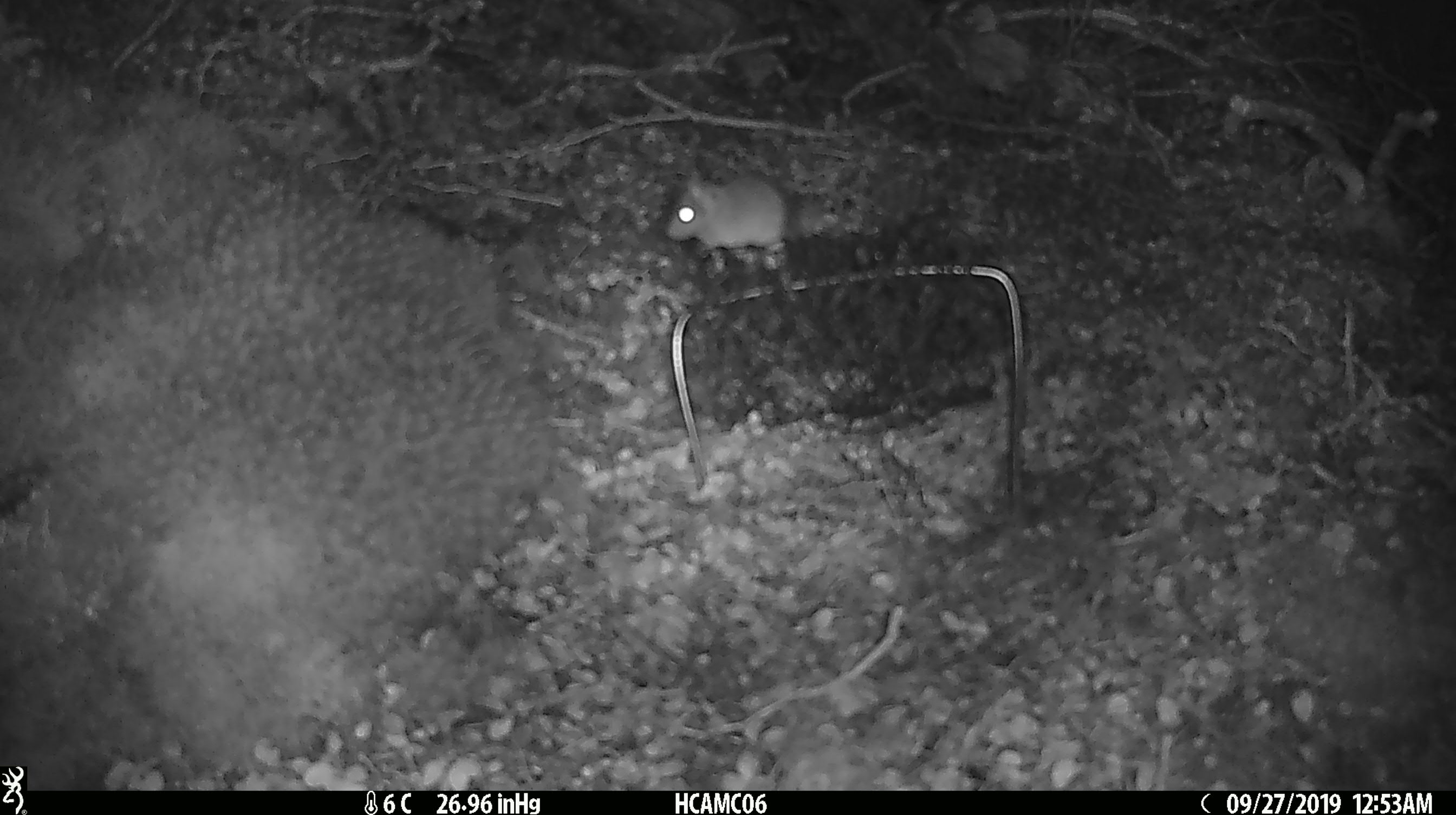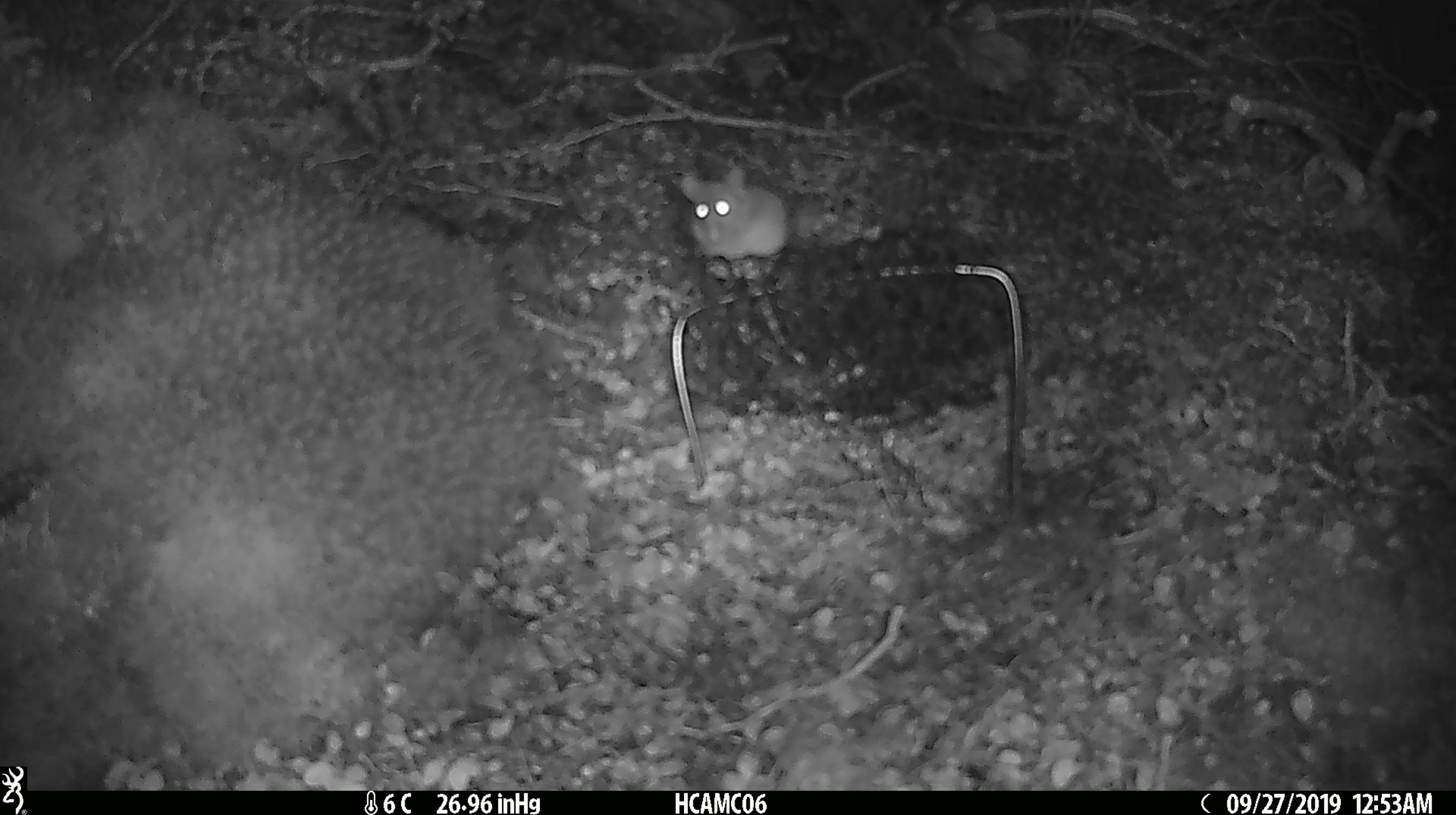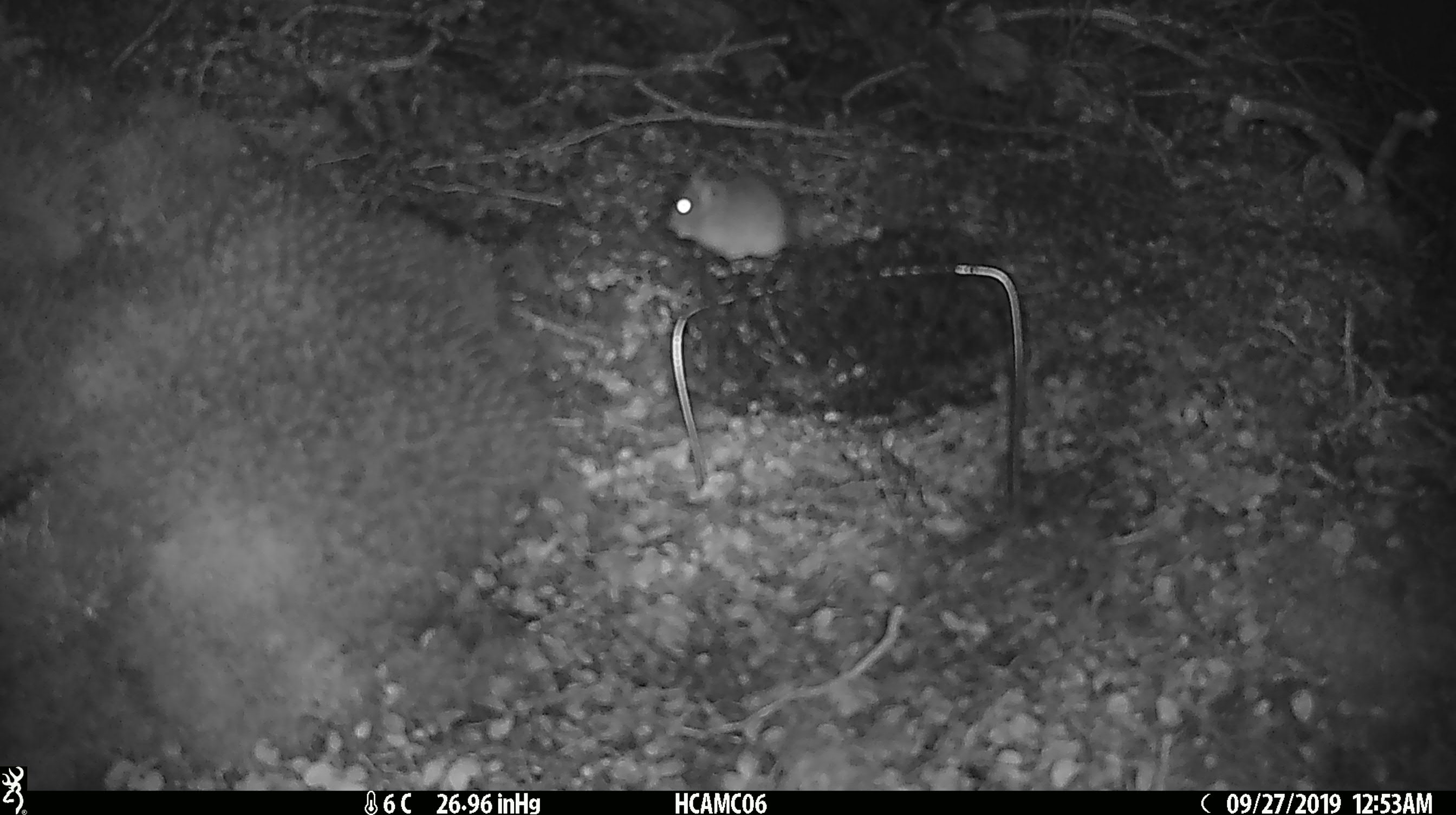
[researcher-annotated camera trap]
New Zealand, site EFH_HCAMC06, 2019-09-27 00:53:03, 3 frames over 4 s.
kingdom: Animalia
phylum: Chordata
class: Mammalia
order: Rodentia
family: Muridae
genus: Mus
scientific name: Mus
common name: mouse